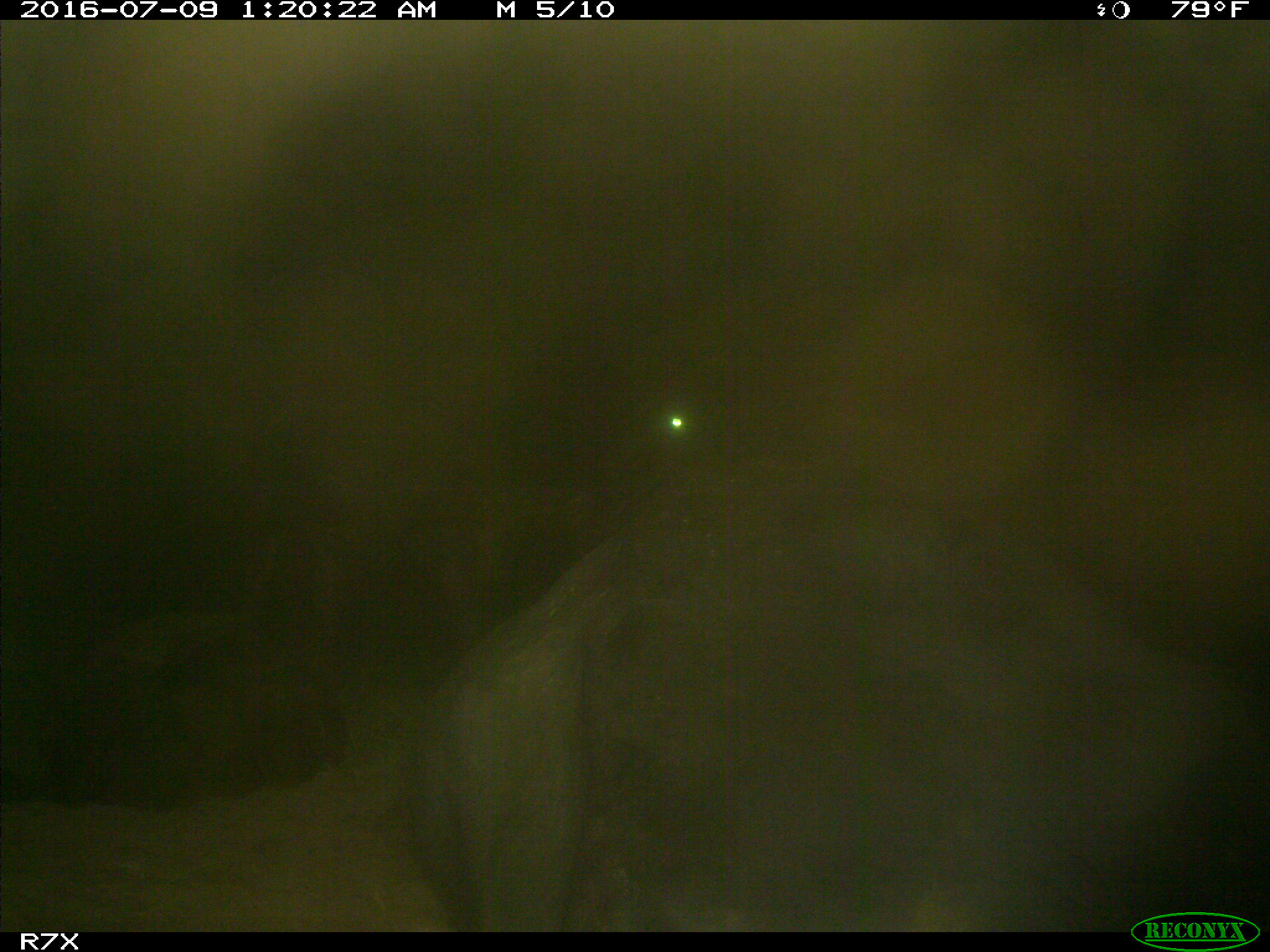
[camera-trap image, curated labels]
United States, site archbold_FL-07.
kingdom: Animalia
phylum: Chordata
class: Mammalia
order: Artiodactyla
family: Bovidae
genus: Bos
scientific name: Bos taurus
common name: domestic cow